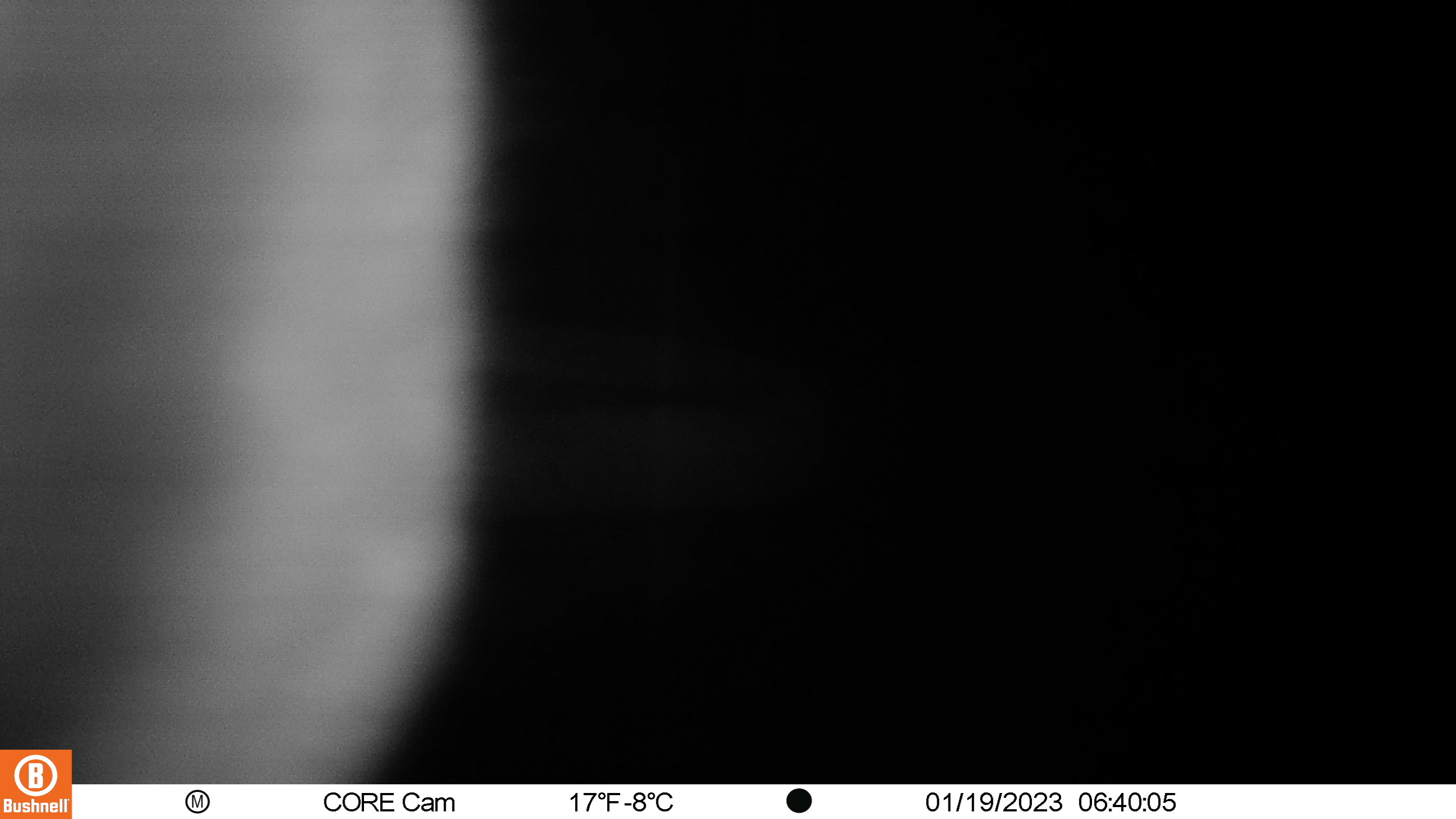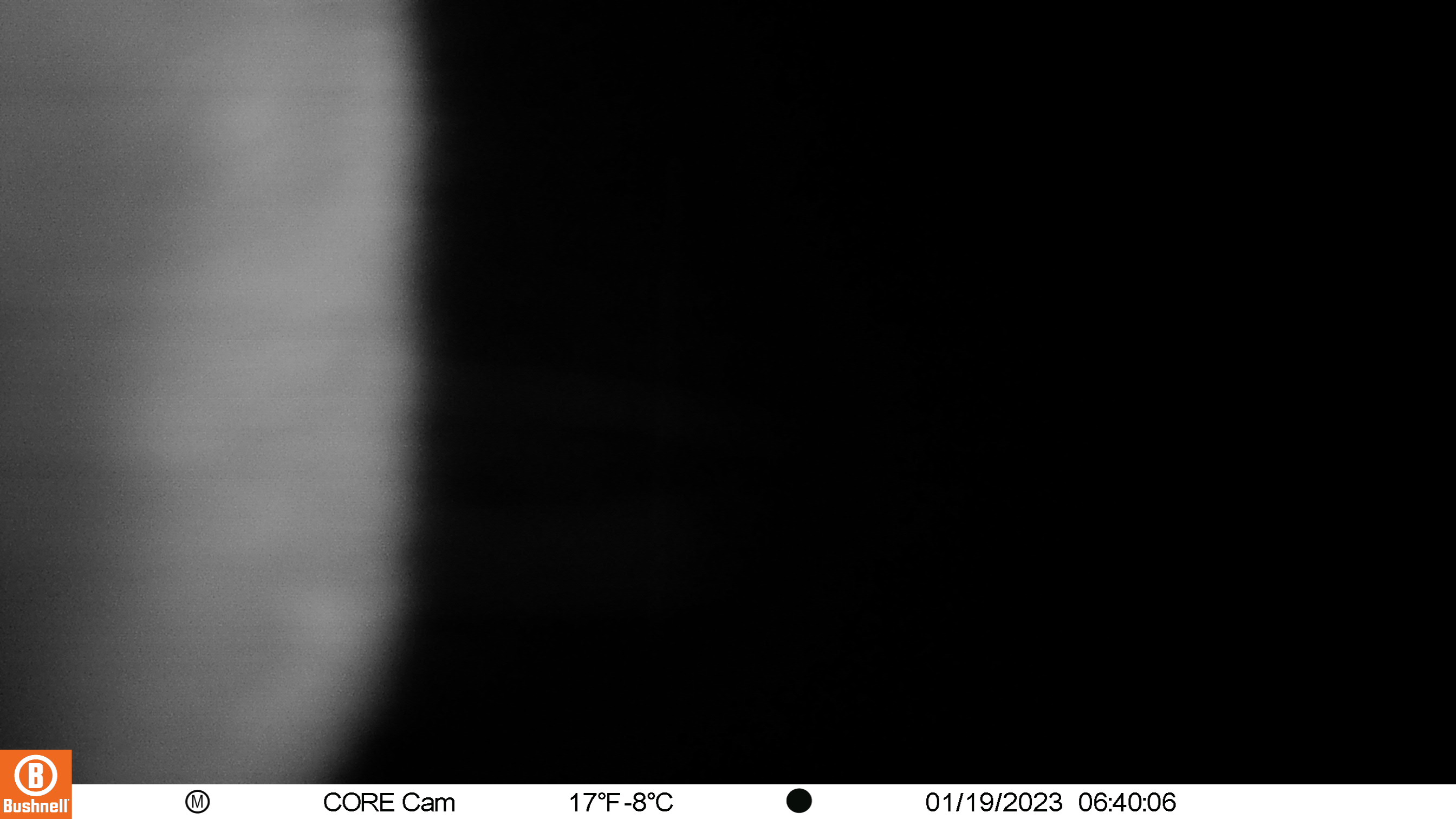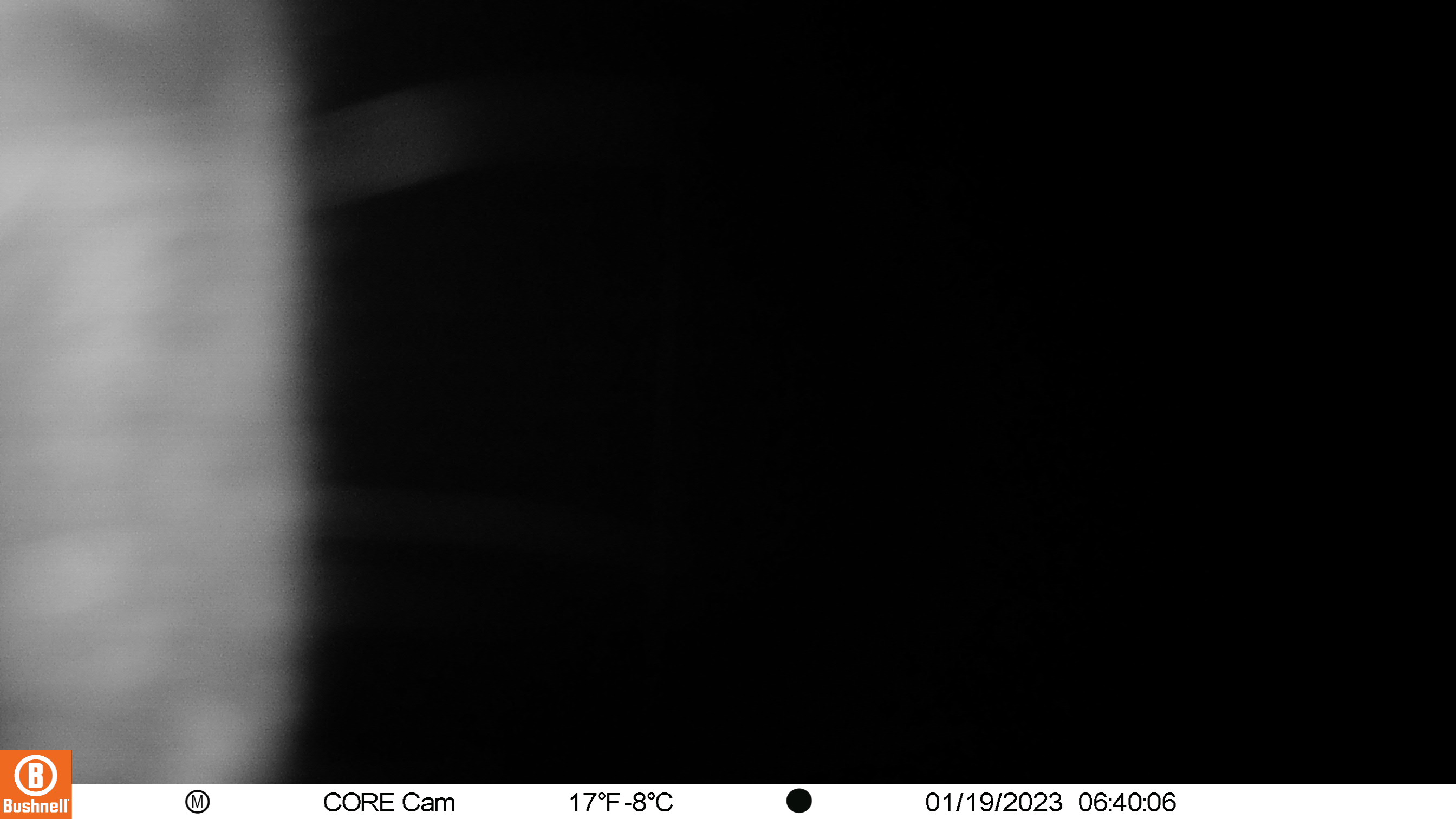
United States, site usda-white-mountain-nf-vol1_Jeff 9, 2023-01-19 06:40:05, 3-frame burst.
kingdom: Animalia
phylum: Chordata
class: Mammalia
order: Artiodactyla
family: Cervidae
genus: Odocoileus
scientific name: Odocoileus virginianus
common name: white-tailed deer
White-tailed deer (Odocoileus virginianus).